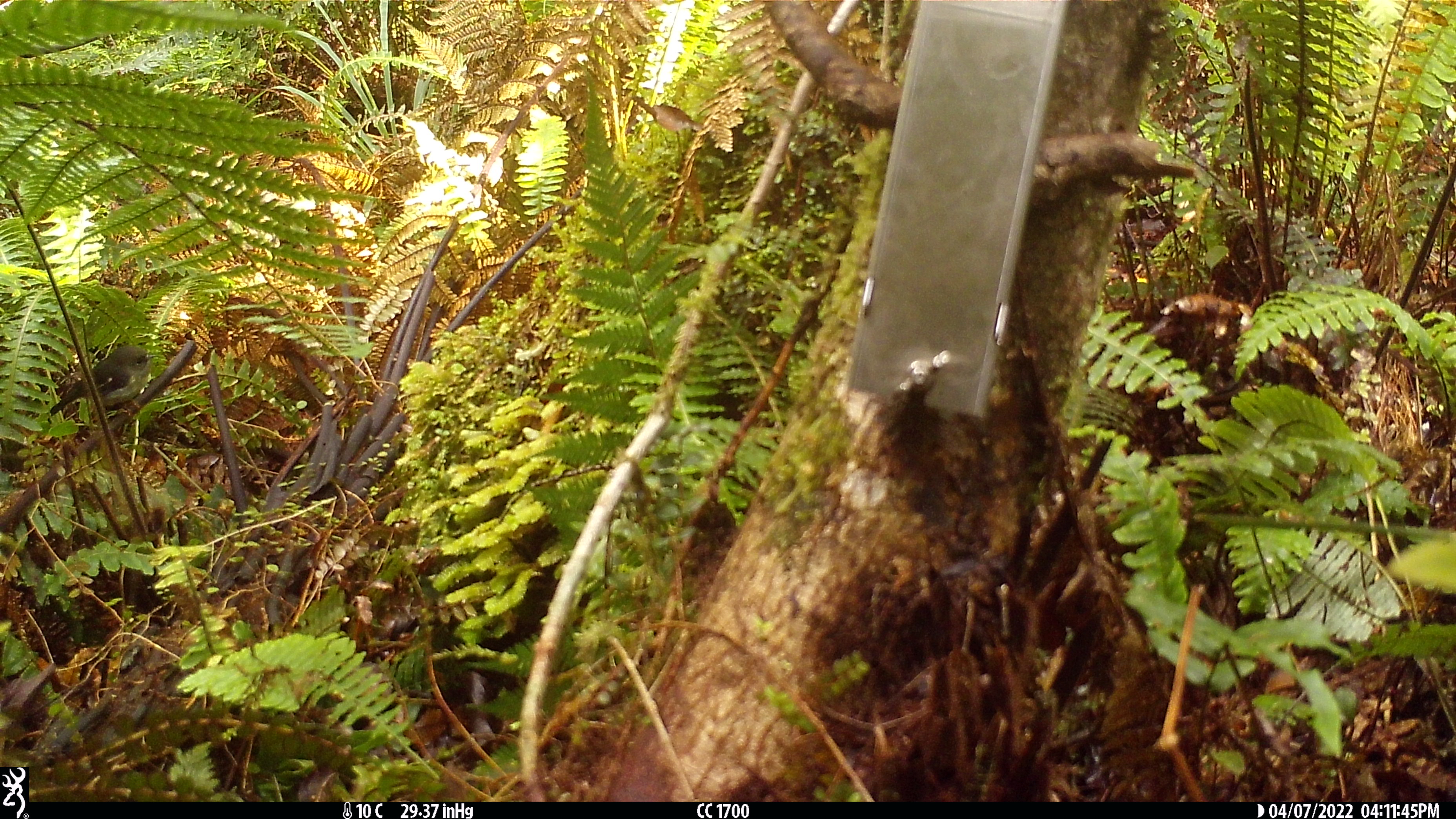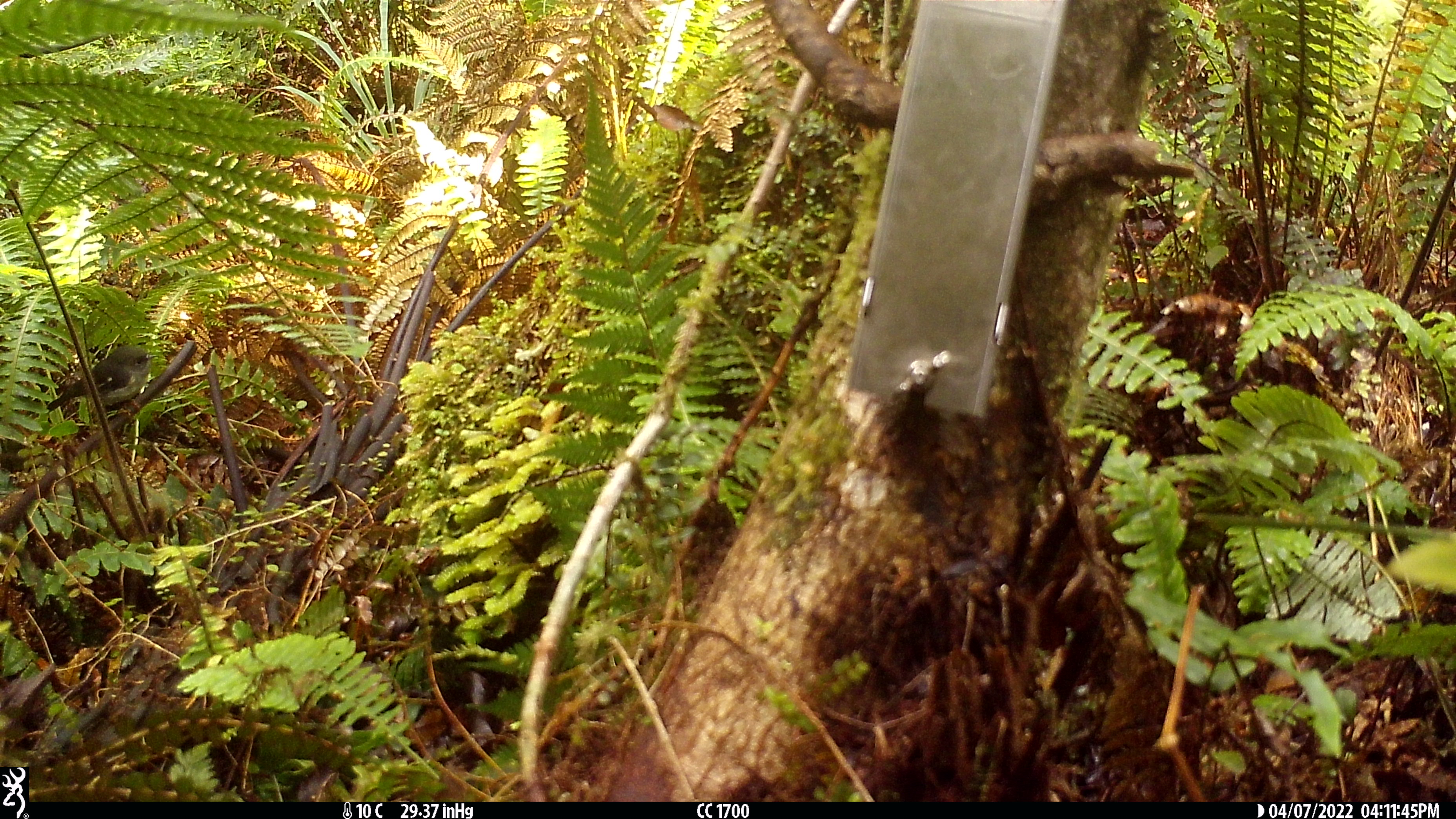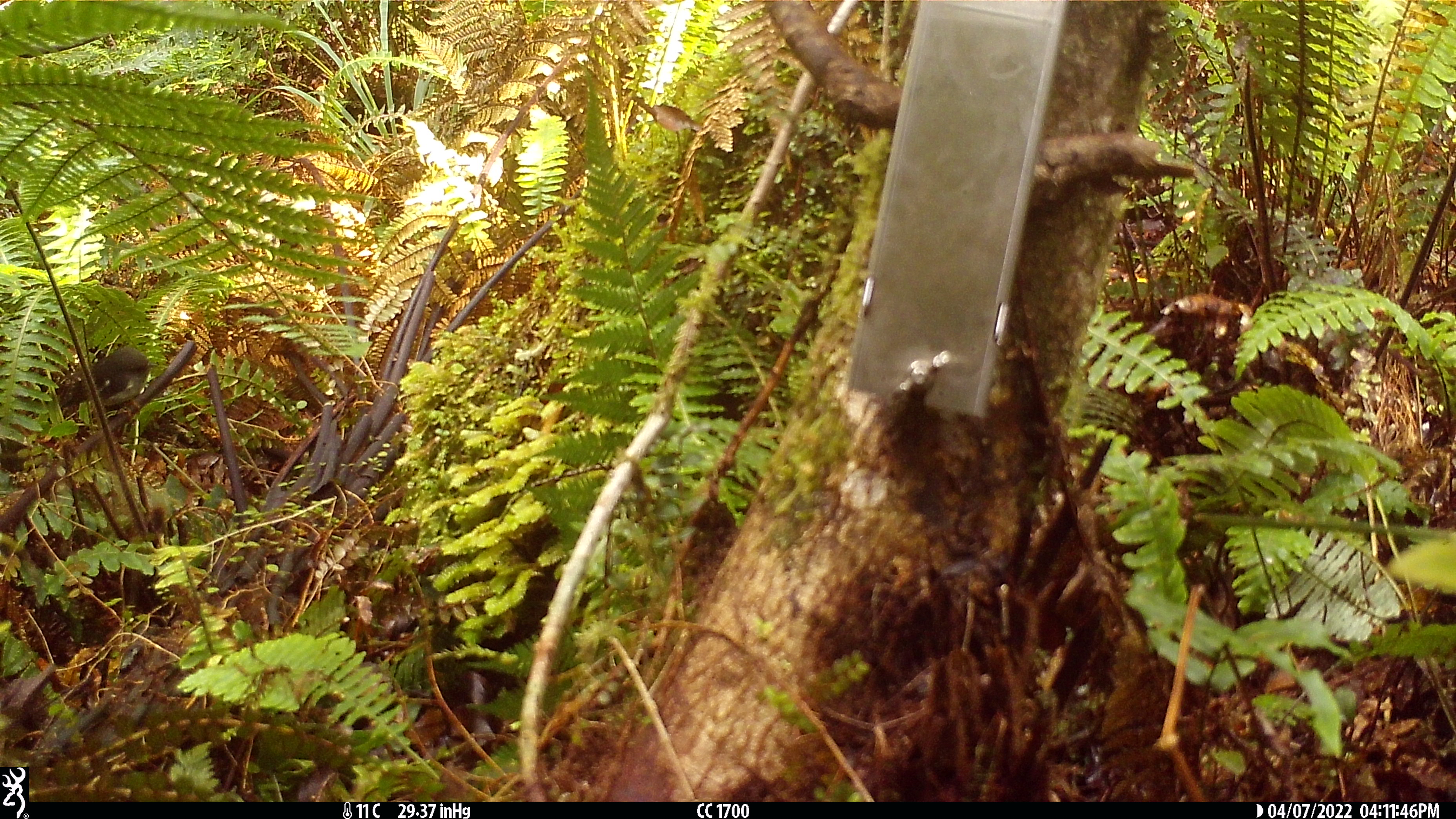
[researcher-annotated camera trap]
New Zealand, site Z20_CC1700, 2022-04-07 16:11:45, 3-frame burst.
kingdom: Animalia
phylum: Chordata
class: Aves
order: Passeriformes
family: Petroicidae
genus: Petroica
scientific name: Petroica macrocephala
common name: tomtit